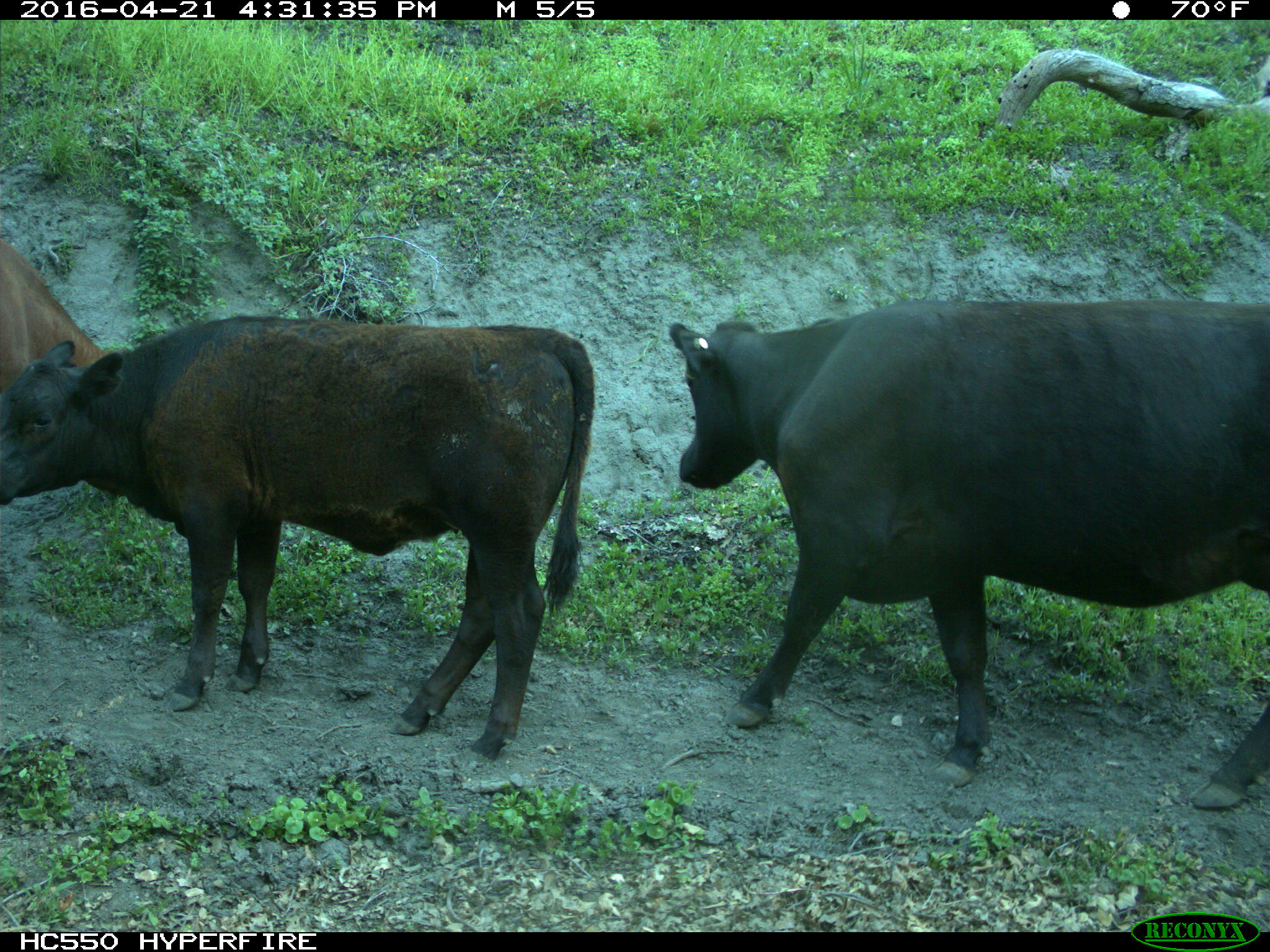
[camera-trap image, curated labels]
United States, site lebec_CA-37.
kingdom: Animalia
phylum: Chordata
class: Mammalia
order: Artiodactyla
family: Bovidae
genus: Bos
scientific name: Bos taurus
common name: domestic cow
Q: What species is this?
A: Bos taurus (domestic cow).